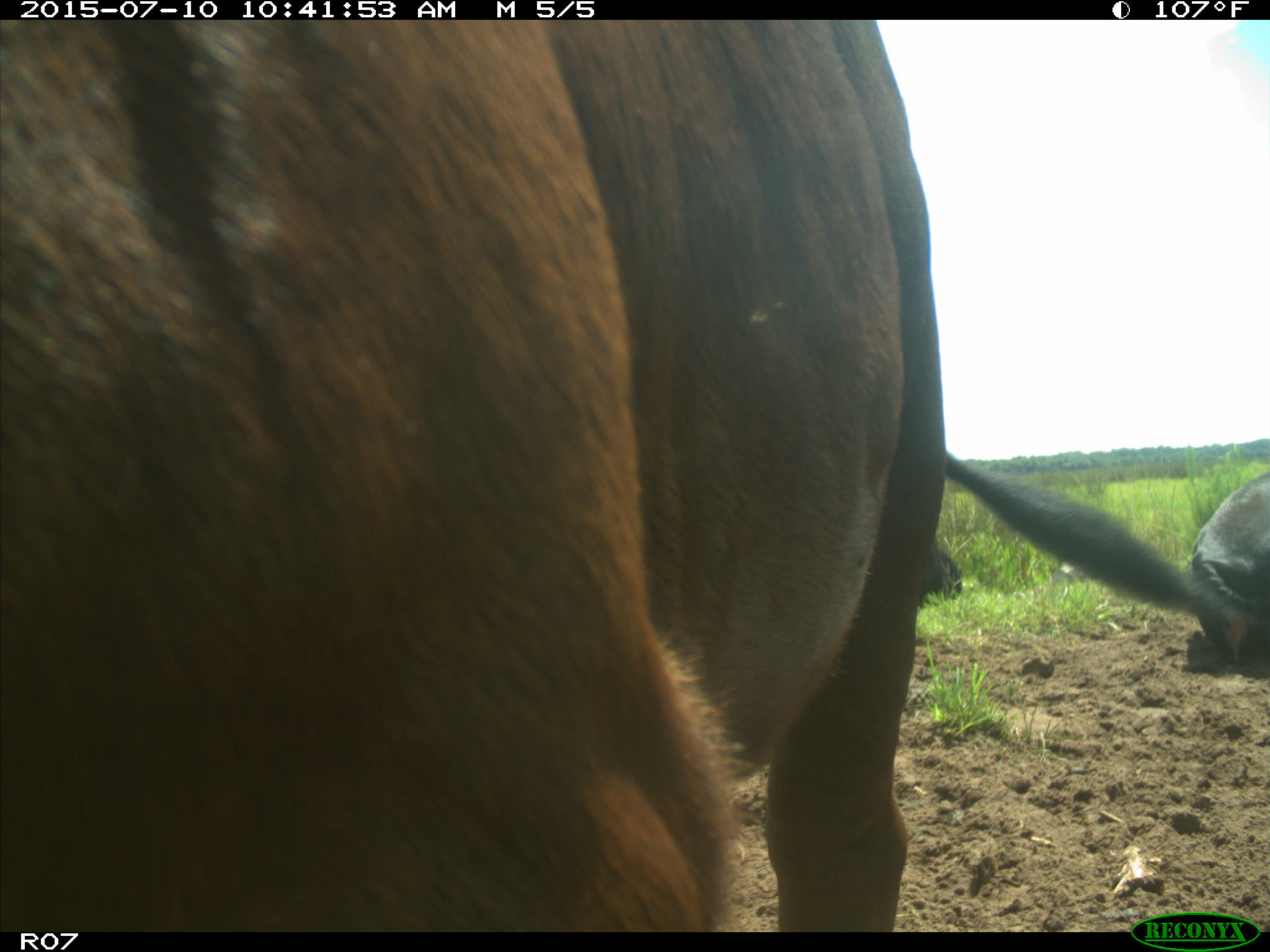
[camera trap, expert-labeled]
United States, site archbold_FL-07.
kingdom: Animalia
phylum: Chordata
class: Mammalia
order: Artiodactyla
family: Bovidae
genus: Bos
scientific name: Bos taurus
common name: domestic cow